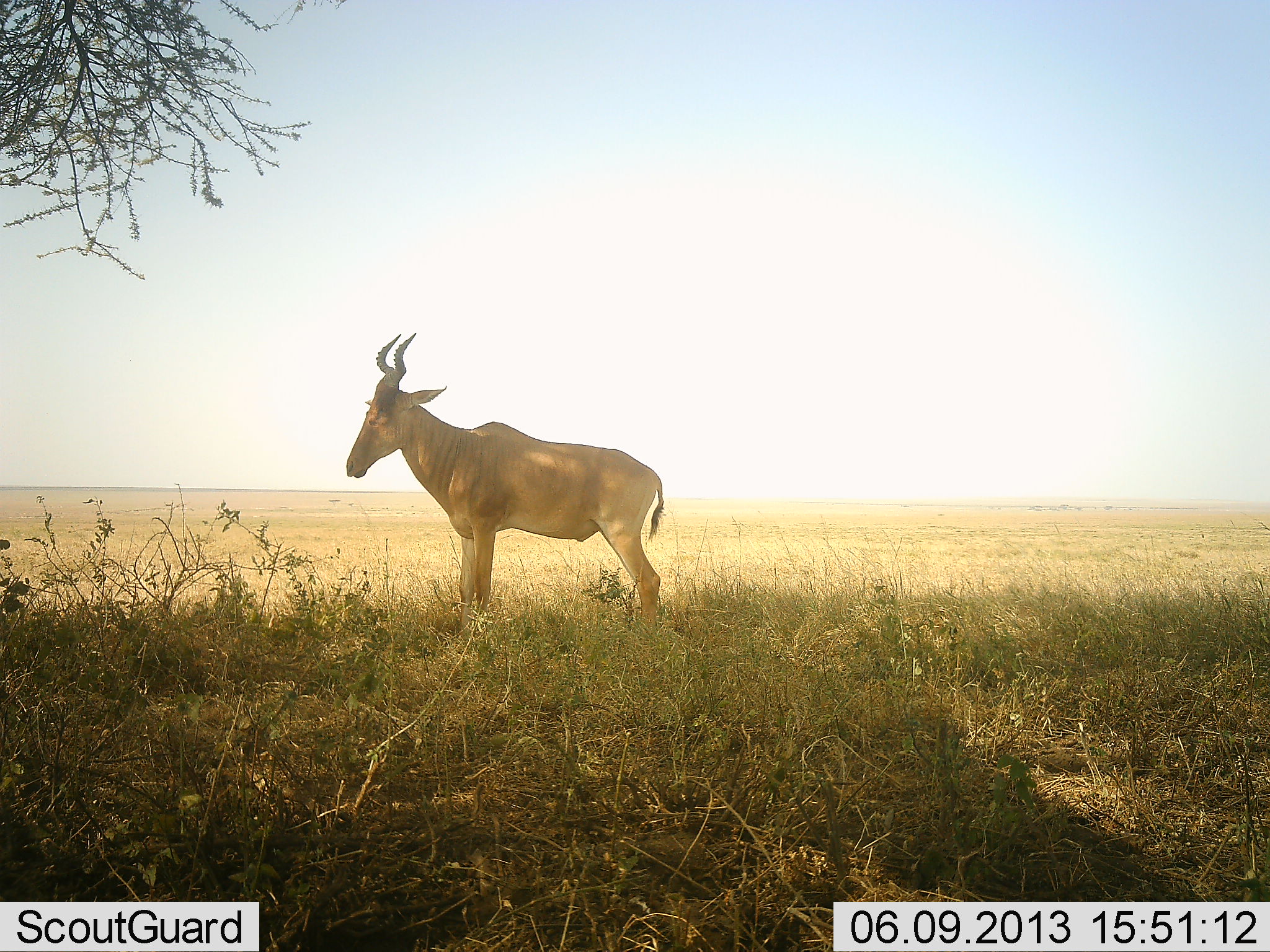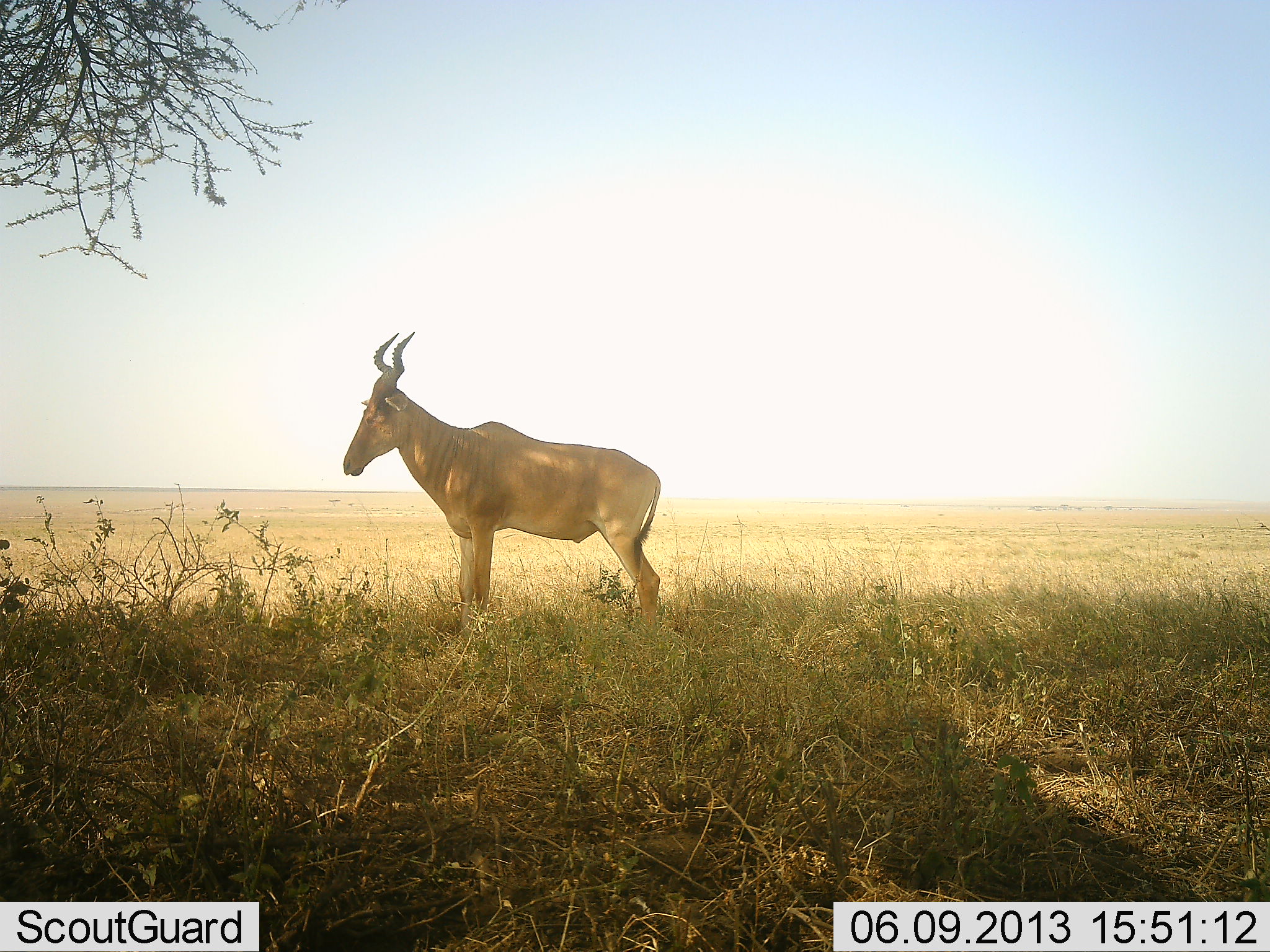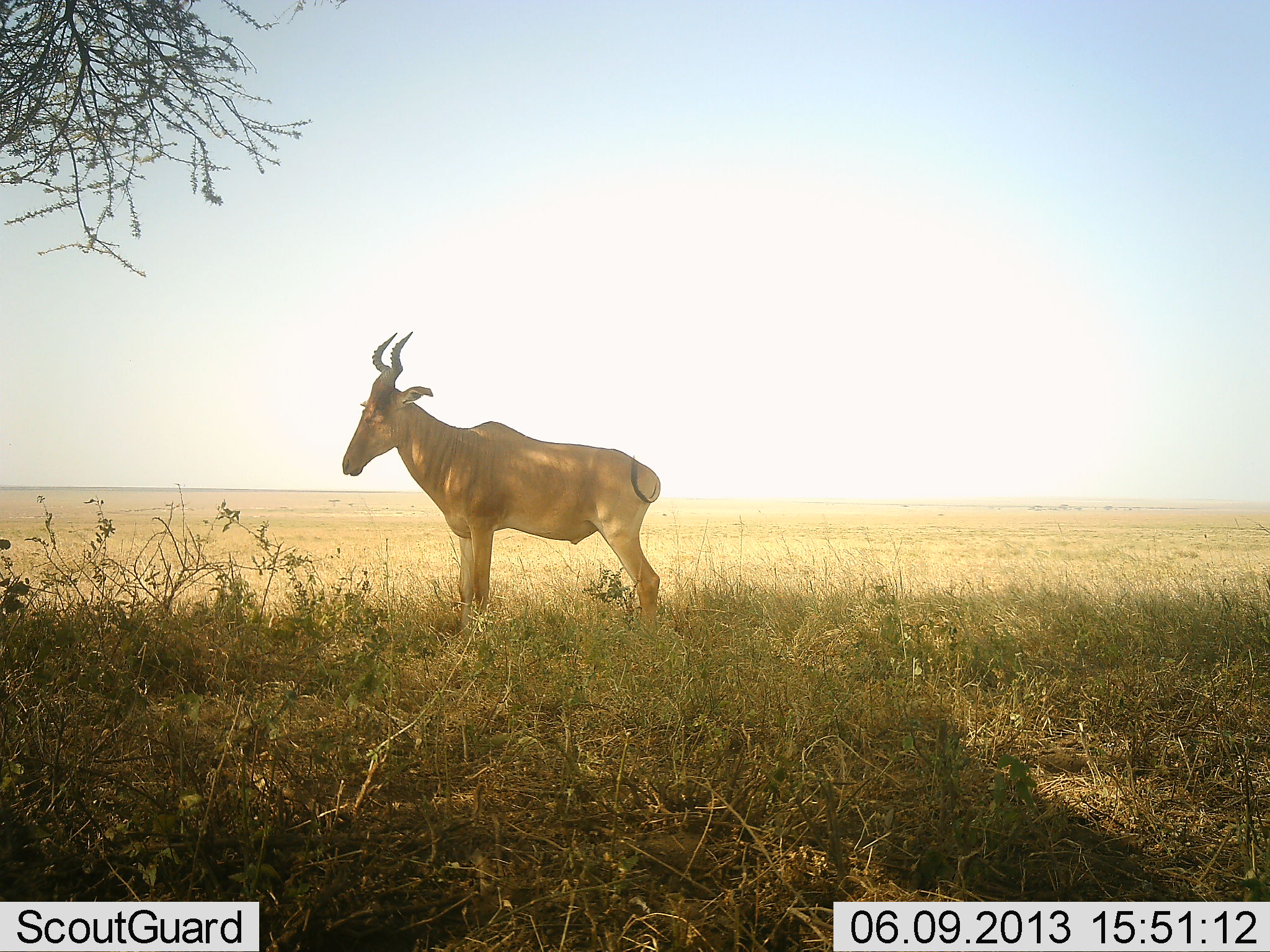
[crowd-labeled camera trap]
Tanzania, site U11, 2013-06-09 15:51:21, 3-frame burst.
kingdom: Animalia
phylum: Chordata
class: Mammalia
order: Artiodactyla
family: Bovidae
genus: Alcelaphus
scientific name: Alcelaphus buselaphus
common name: hartebeest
Hartebeest (Alcelaphus buselaphus), count 1. Behavior (volunteer vote fractions): standing 100%, resting 0%, moving 0%, interacting 0%. Young present (vote fraction): 0%. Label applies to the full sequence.